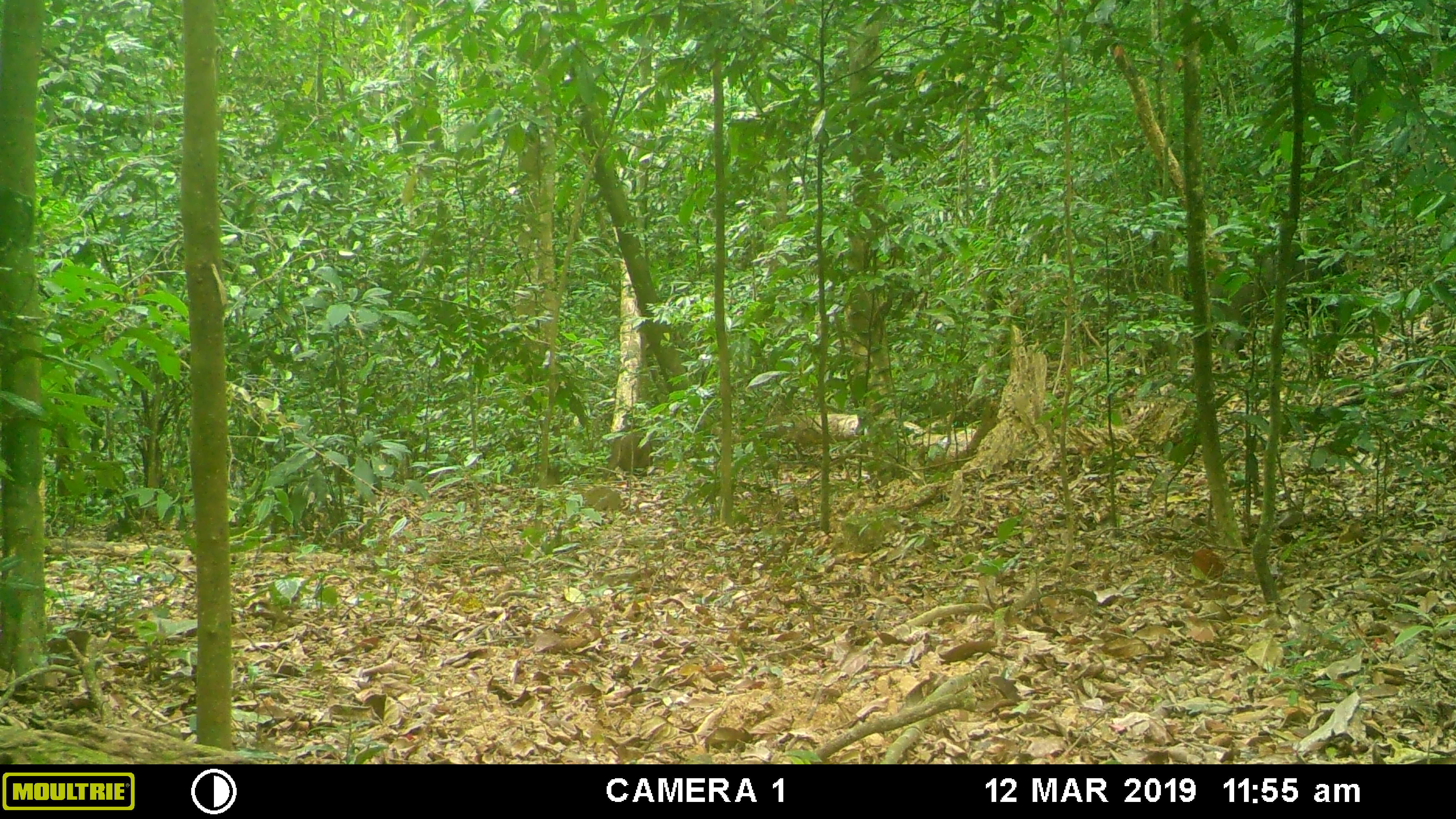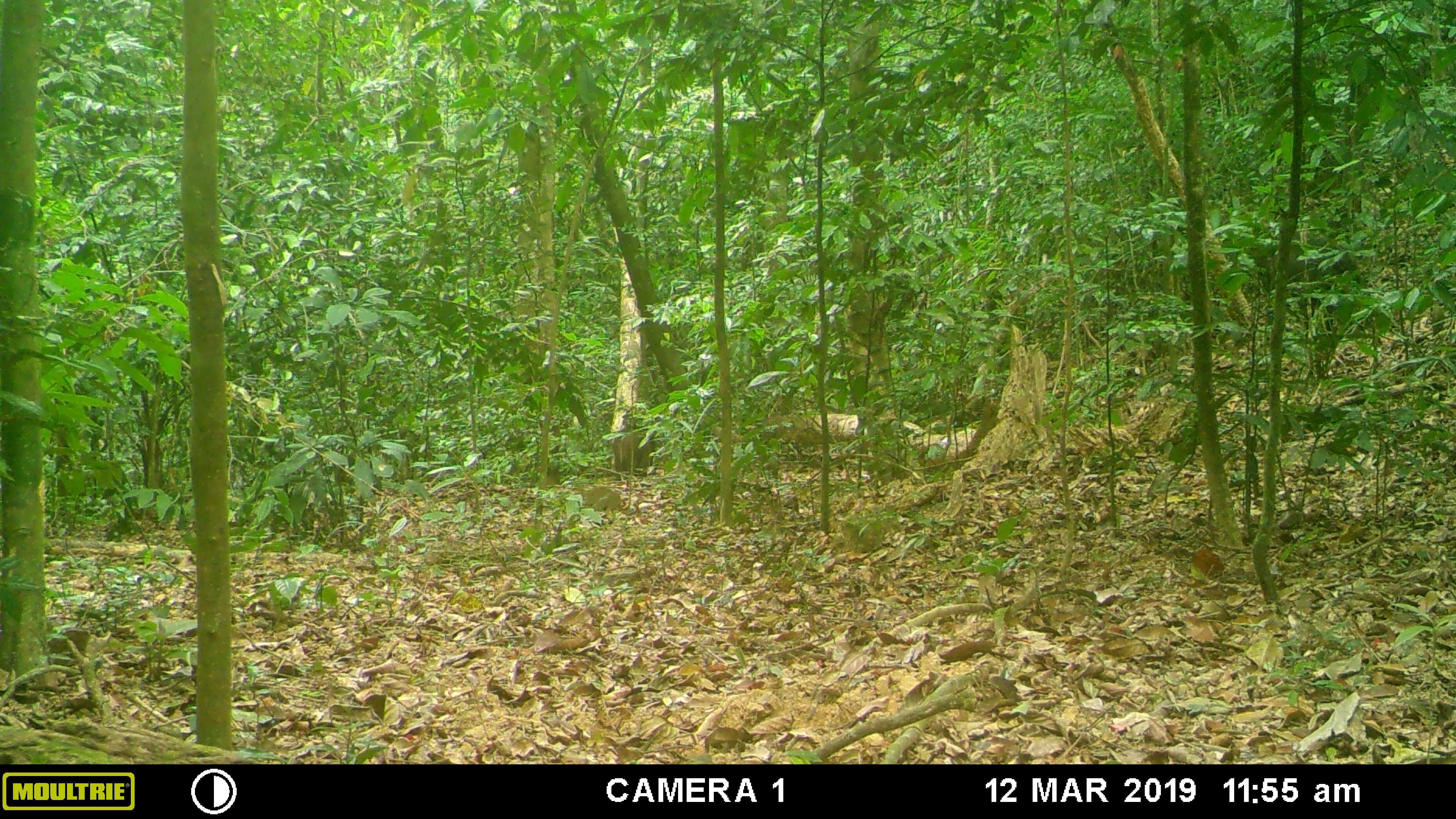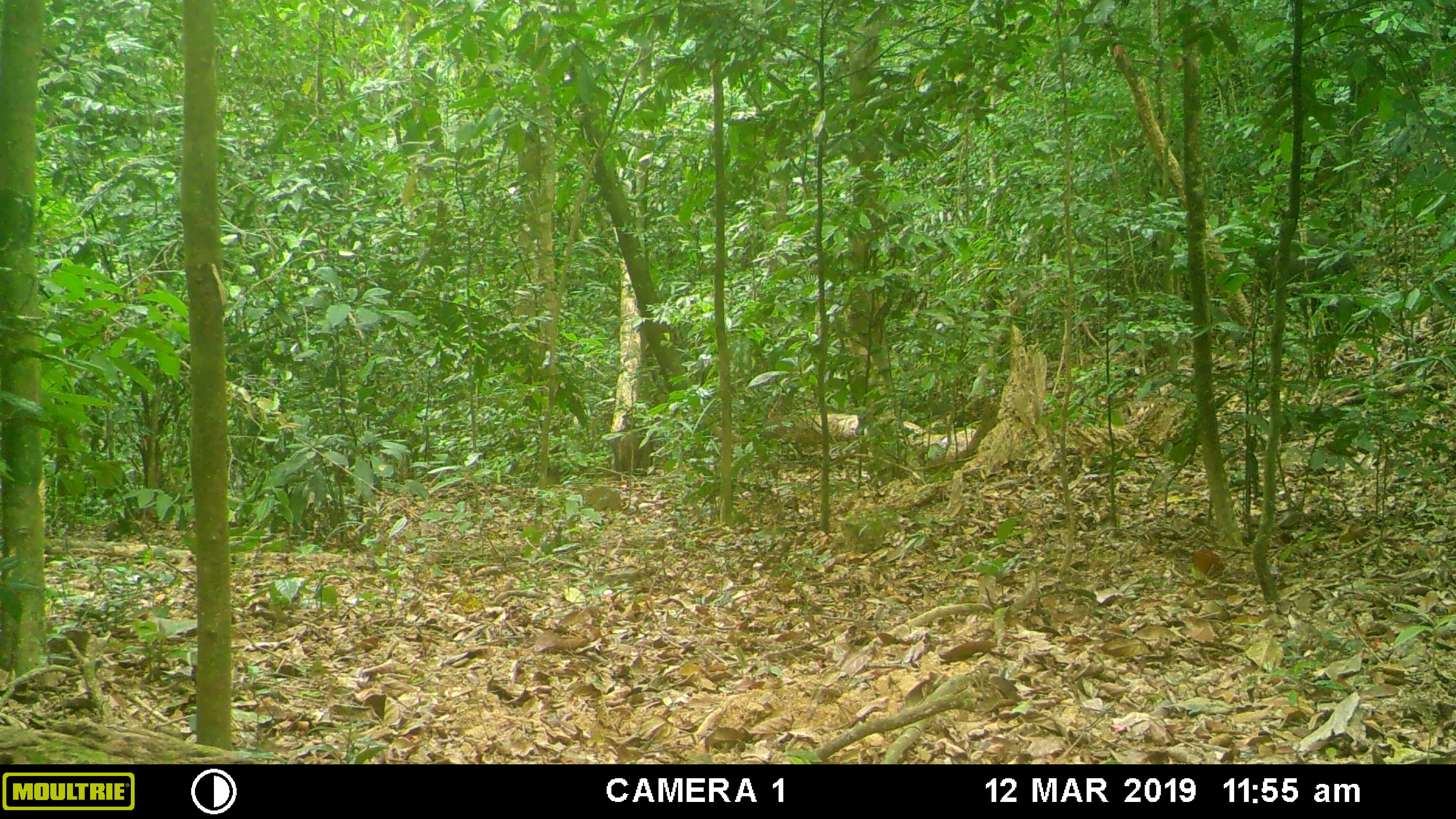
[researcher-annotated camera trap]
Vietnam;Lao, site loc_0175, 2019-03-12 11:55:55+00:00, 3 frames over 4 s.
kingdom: Animalia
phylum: Chordata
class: Mammalia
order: Artiodactyla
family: Suidae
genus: Sus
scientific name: Sus scrofa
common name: eurasian wild pig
Eurasian wild pig (Sus scrofa). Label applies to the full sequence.